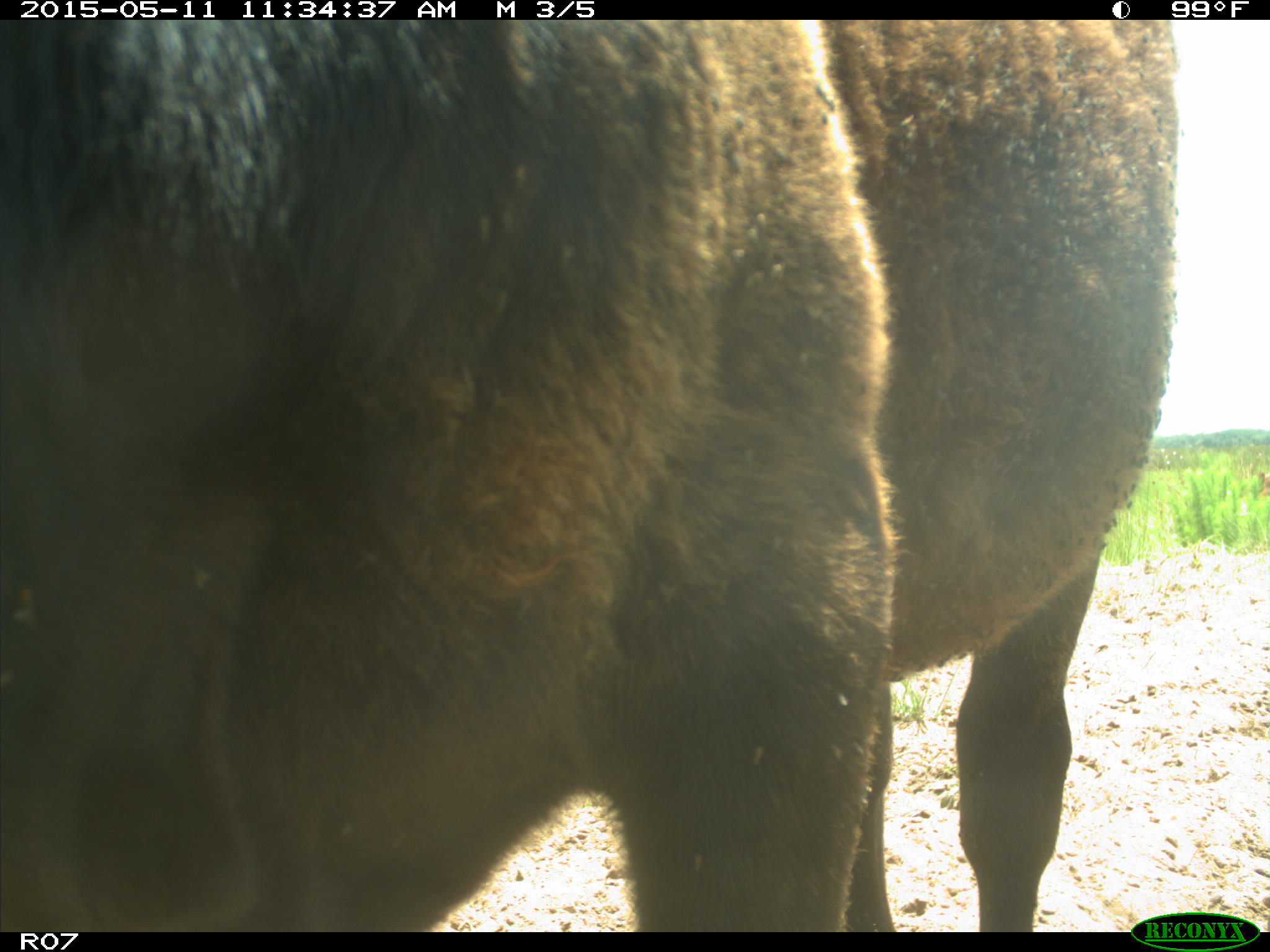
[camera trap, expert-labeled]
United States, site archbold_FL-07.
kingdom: Animalia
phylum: Chordata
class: Mammalia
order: Artiodactyla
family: Bovidae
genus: Bos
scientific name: Bos taurus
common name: domestic cow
Bos taurus (domestic cow).